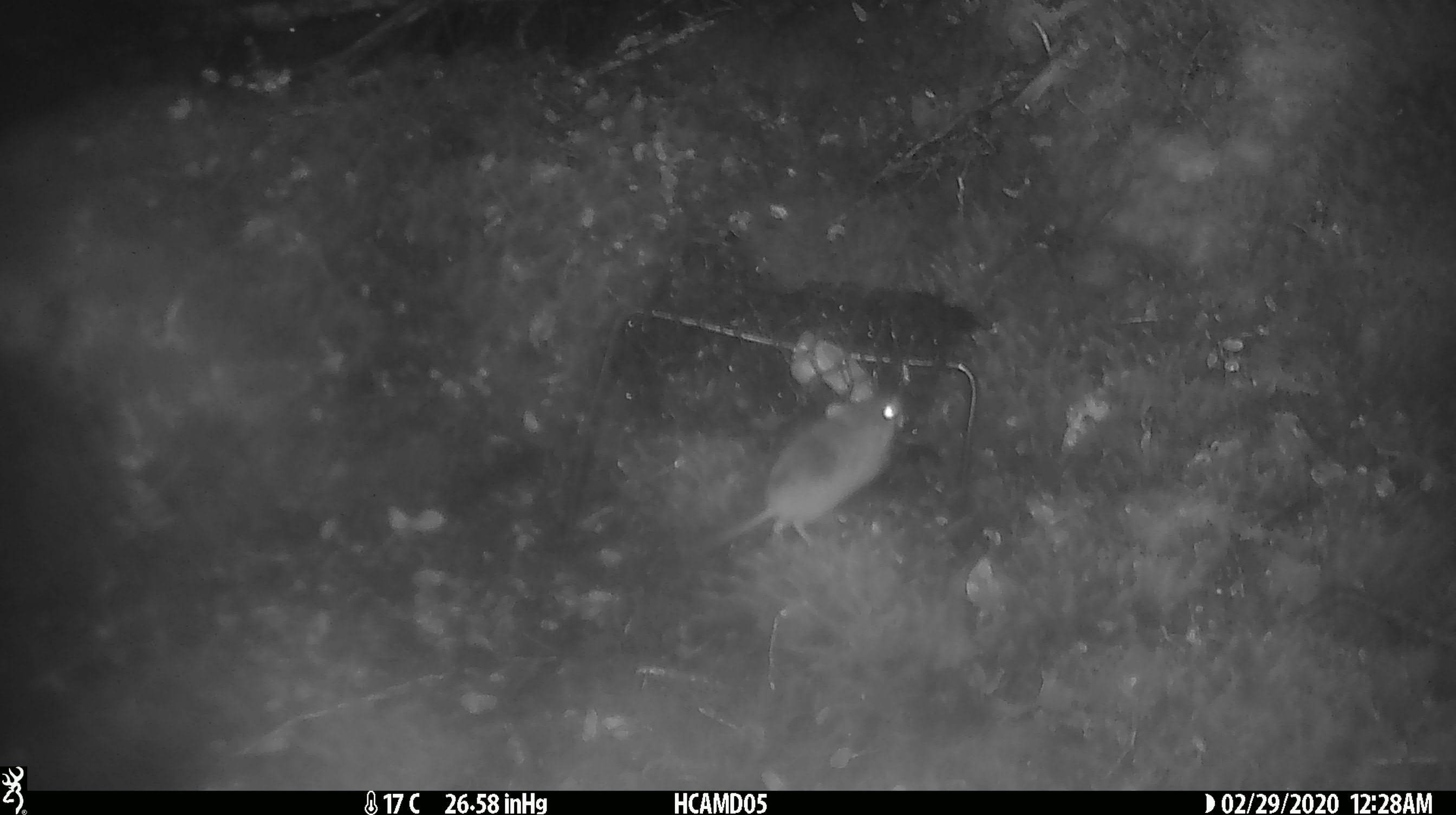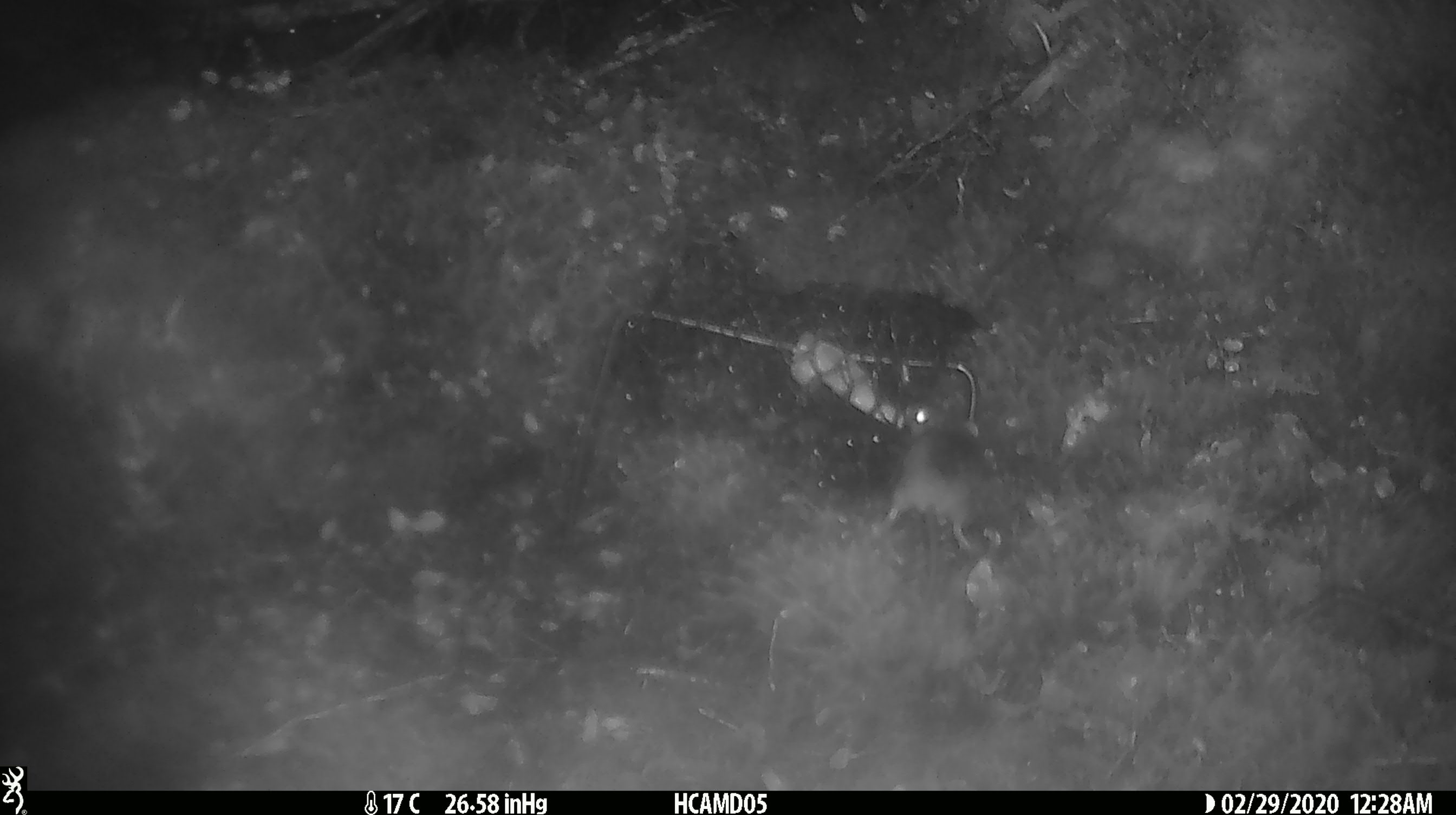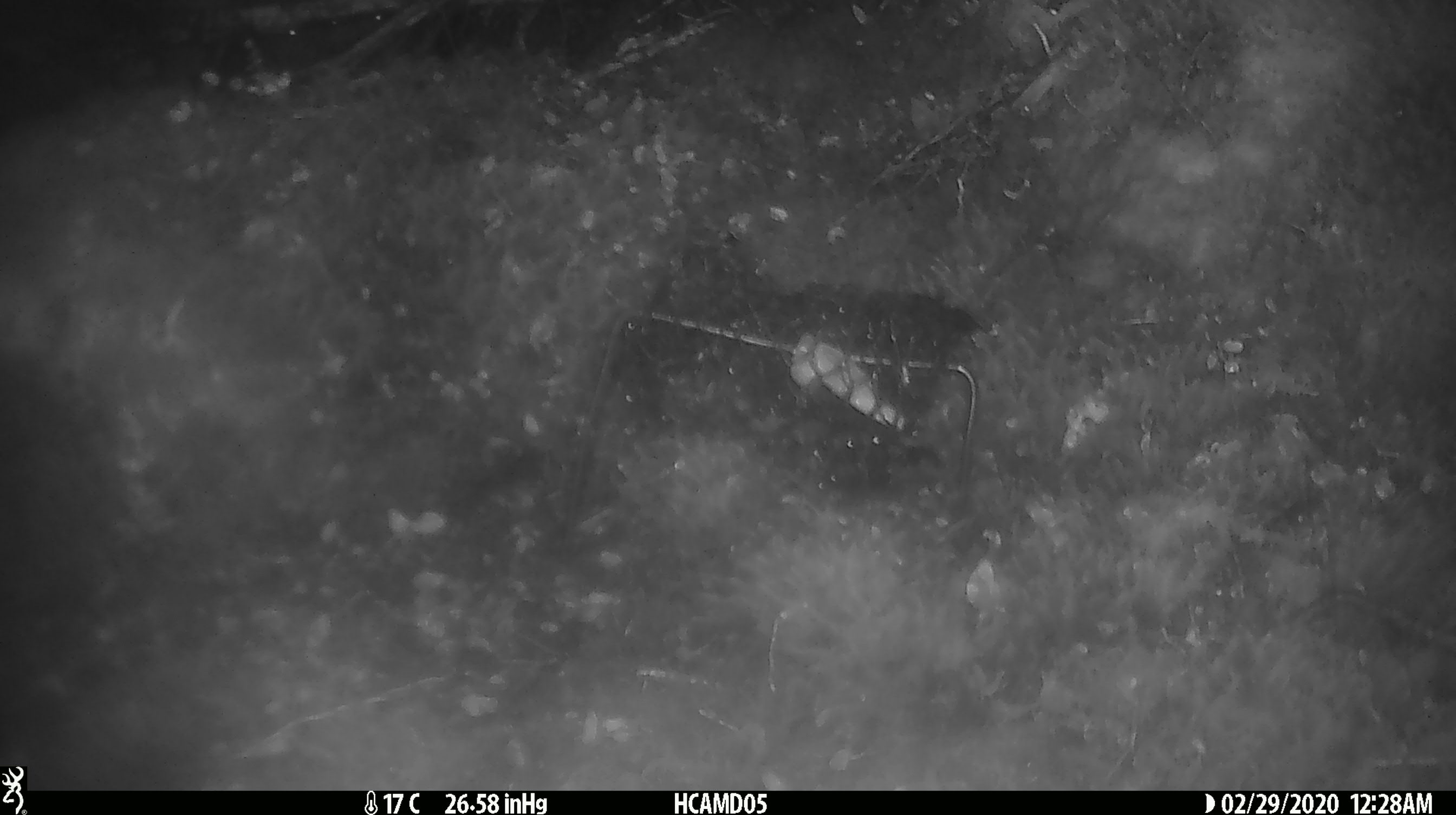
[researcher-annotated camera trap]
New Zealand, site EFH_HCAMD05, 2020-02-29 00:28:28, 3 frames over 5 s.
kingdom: Animalia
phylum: Chordata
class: Mammalia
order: Rodentia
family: Muridae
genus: Mus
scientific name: Mus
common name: mouse